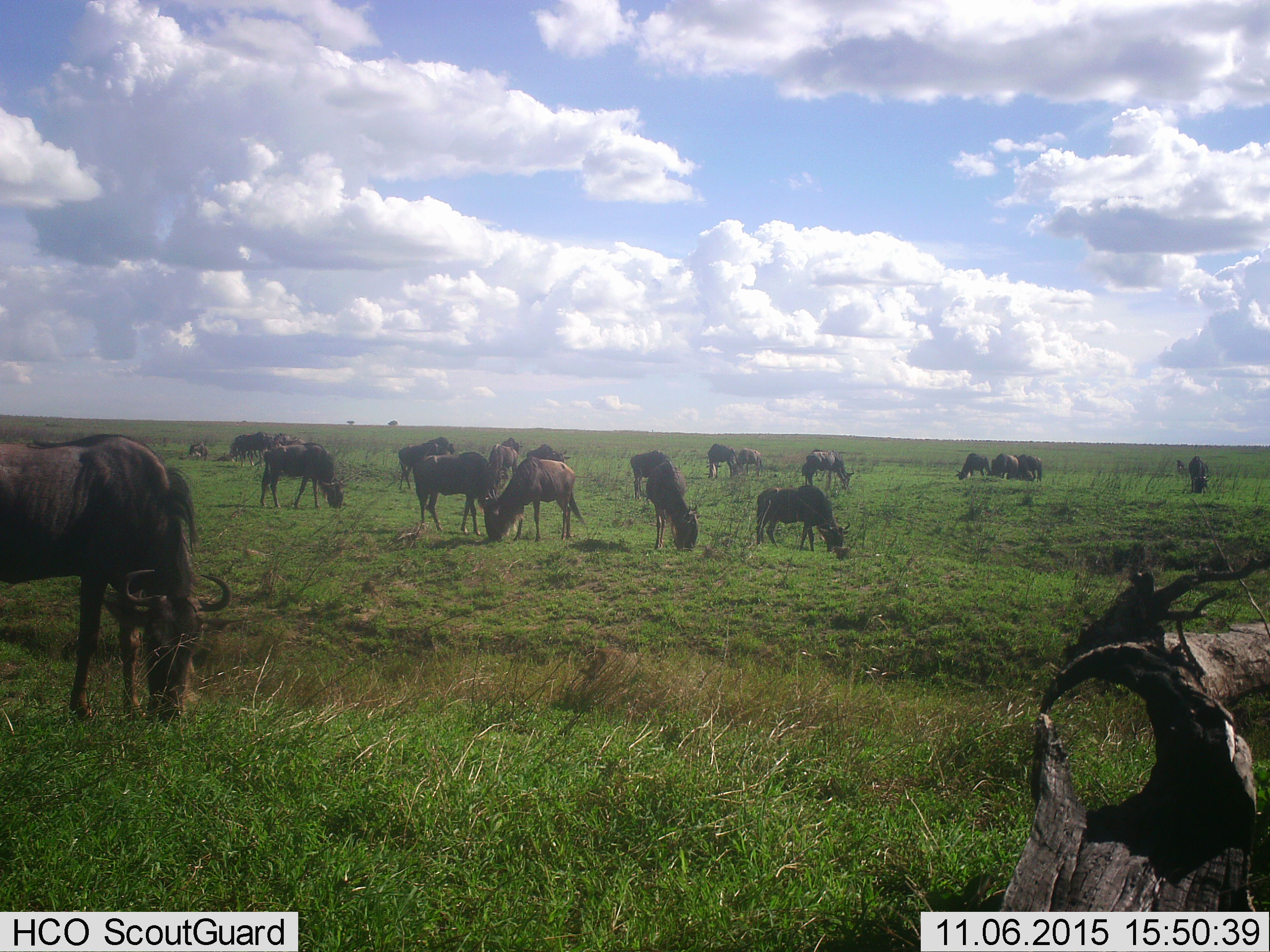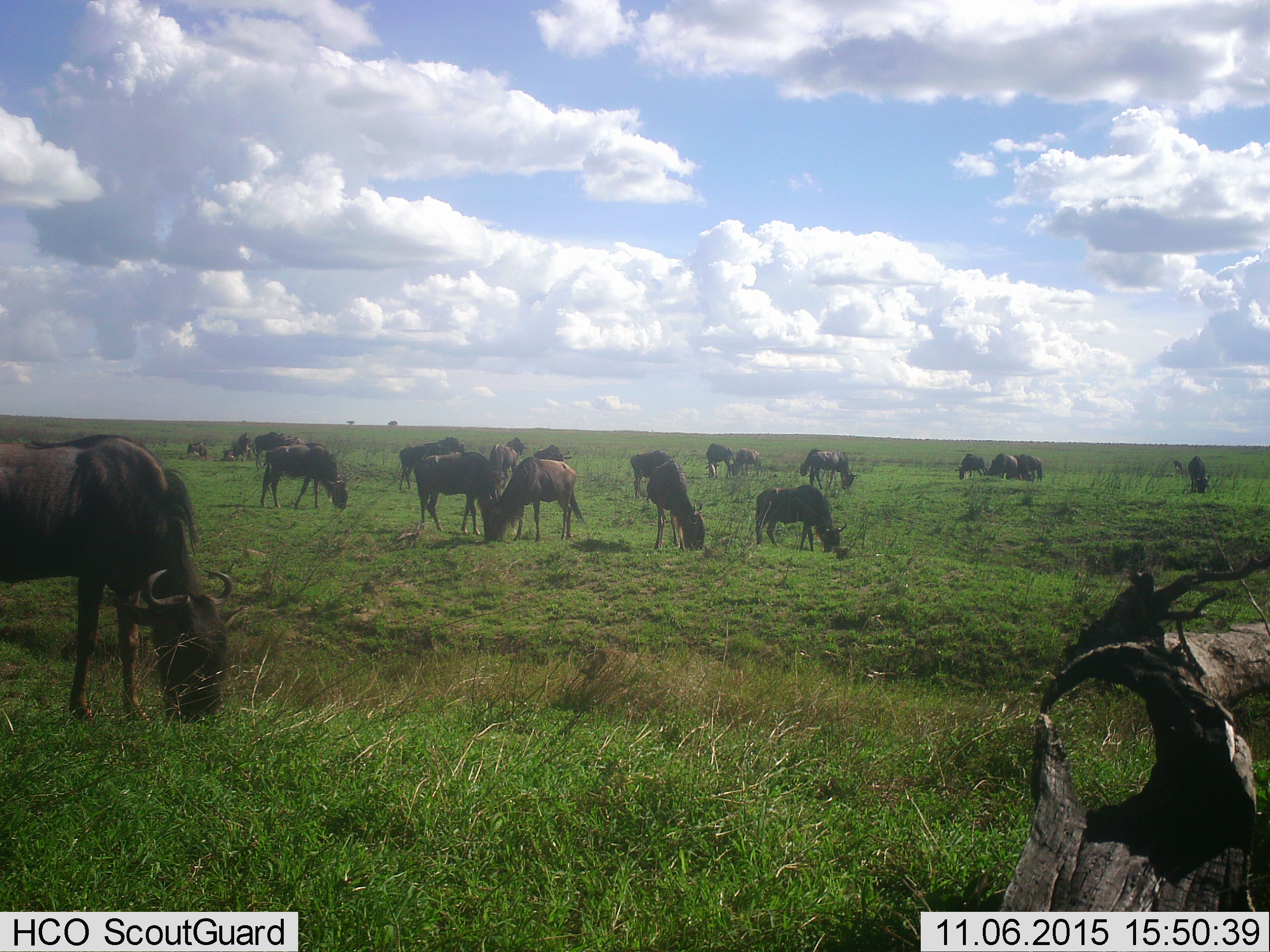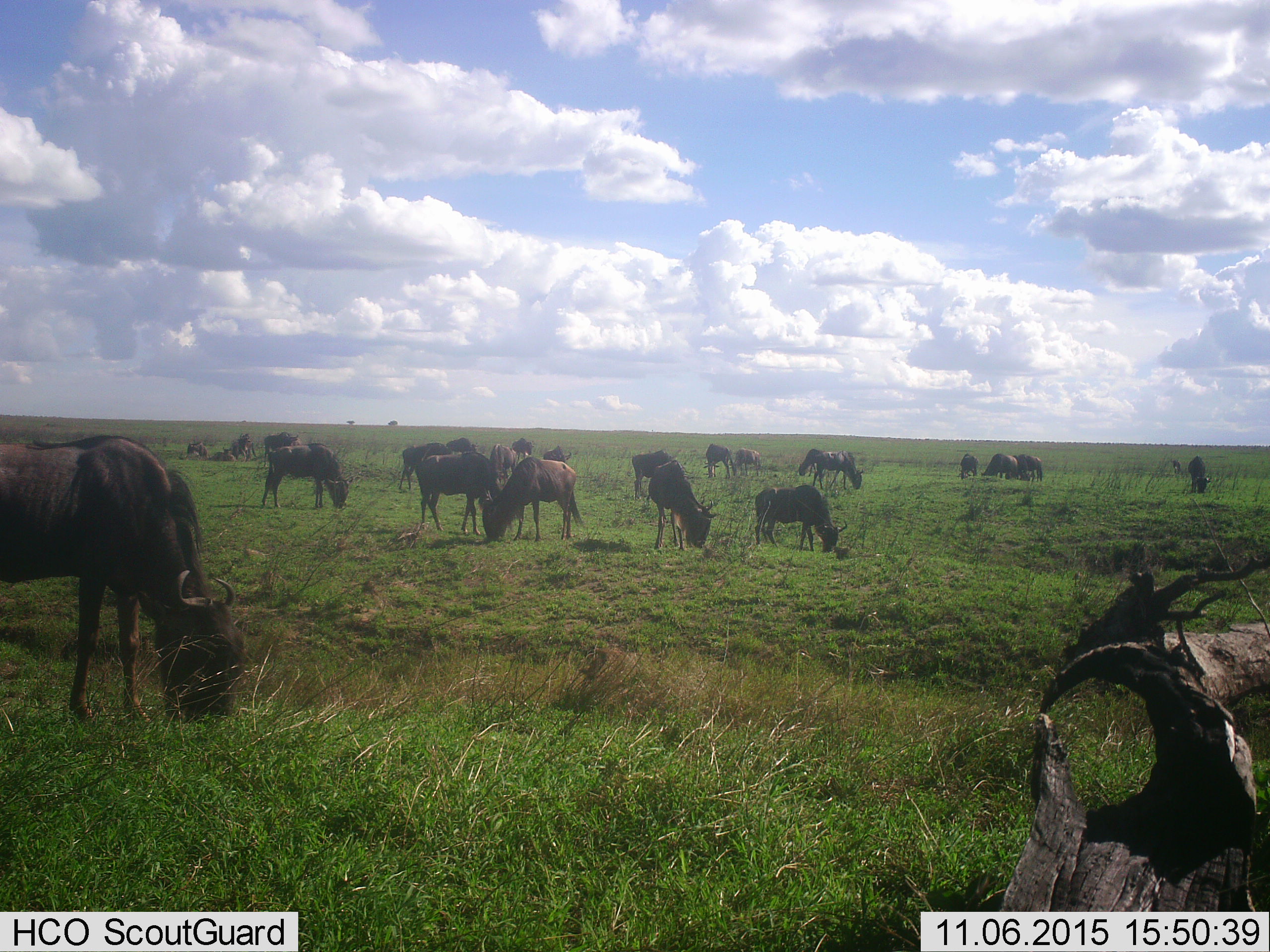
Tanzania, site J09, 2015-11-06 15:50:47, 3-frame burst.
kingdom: Animalia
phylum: Chordata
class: Mammalia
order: Artiodactyla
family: Bovidae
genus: Connochaetes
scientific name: Connochaetes taurinus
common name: blue wildebeest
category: wildebeest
Wildebeest (blue wildebeest) (Connochaetes taurinus), count 11-50. Behavior (volunteer vote fractions): standing 33%, resting 22%, moving 22%, interacting 0%. Young present (vote fraction): 22%. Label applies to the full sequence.